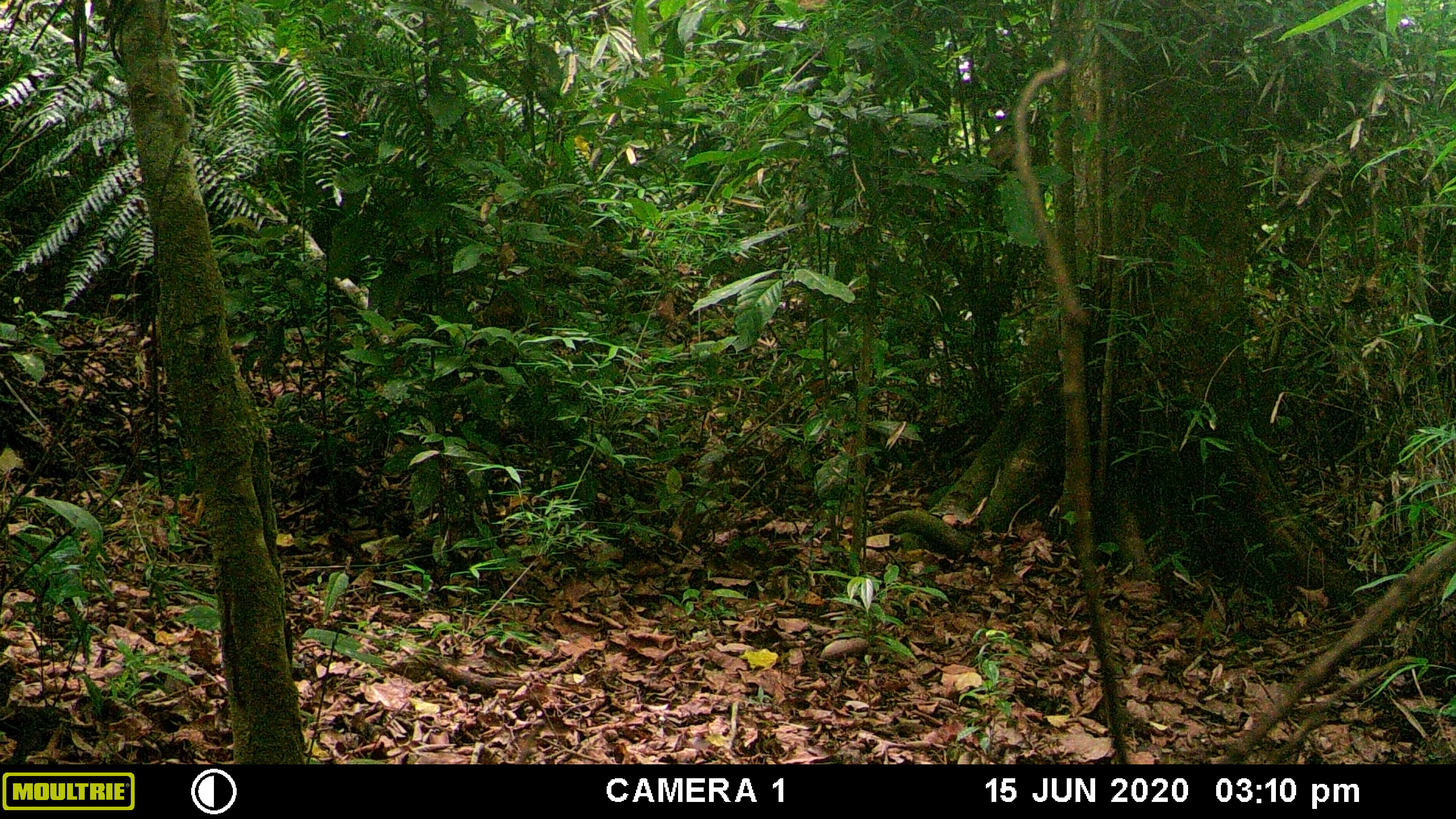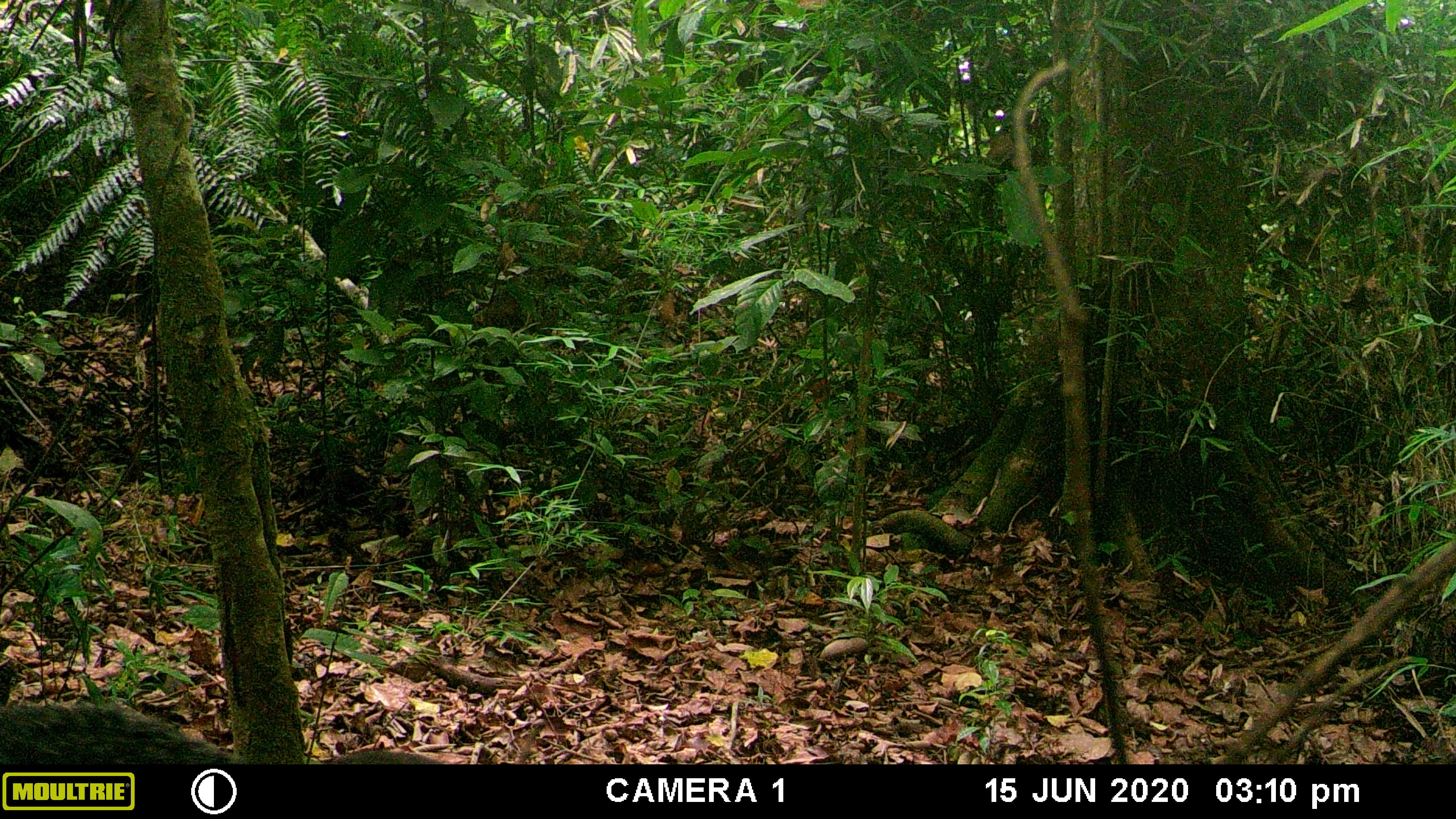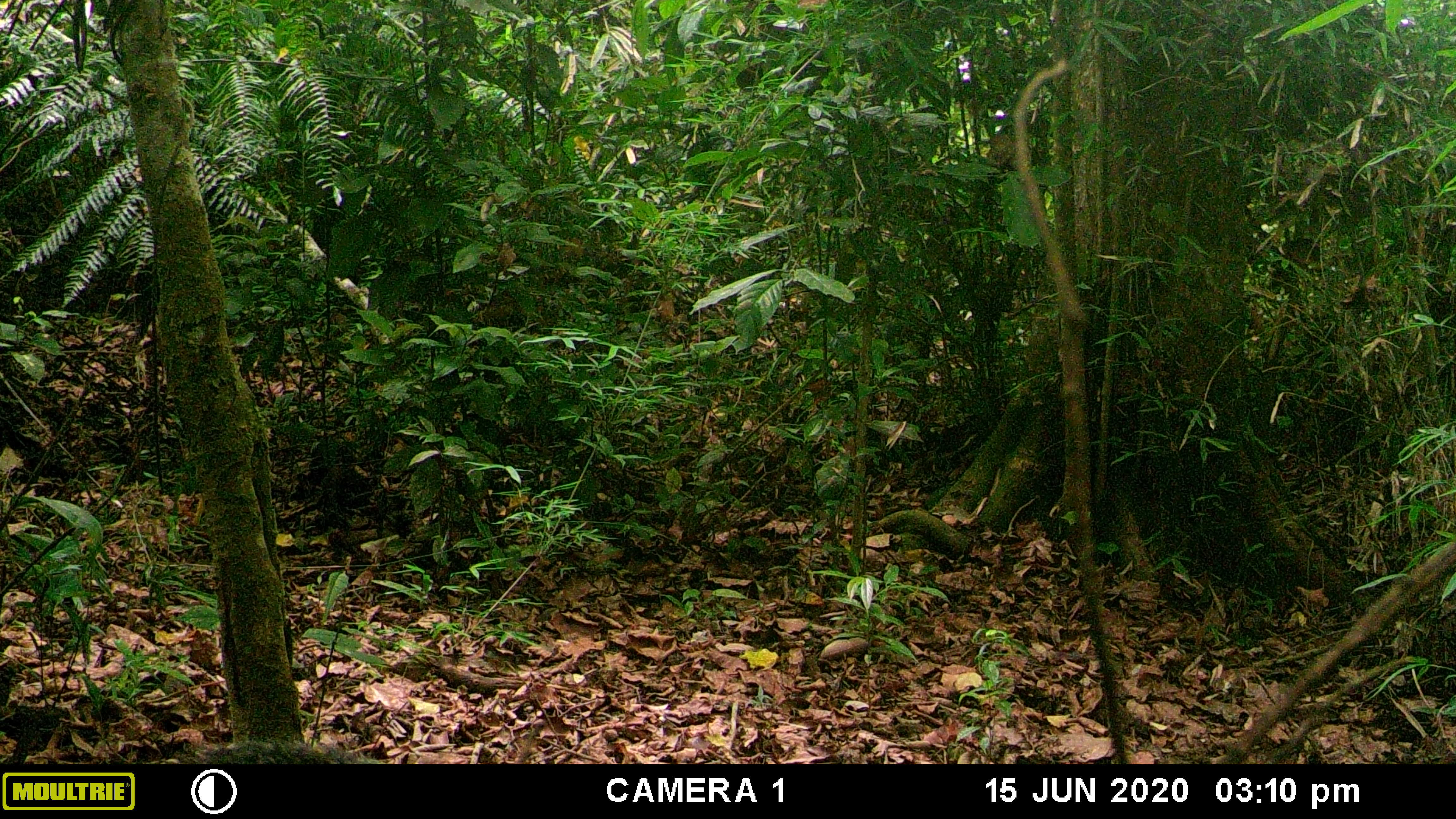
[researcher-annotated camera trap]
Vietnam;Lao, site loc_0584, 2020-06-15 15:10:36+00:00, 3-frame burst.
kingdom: Animalia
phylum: Chordata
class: Mammalia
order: Rodentia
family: Sciuridae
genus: Dremomys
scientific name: Dremomys rufigenis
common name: red-cheeked squirrel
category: red cheeked squirrel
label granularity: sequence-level